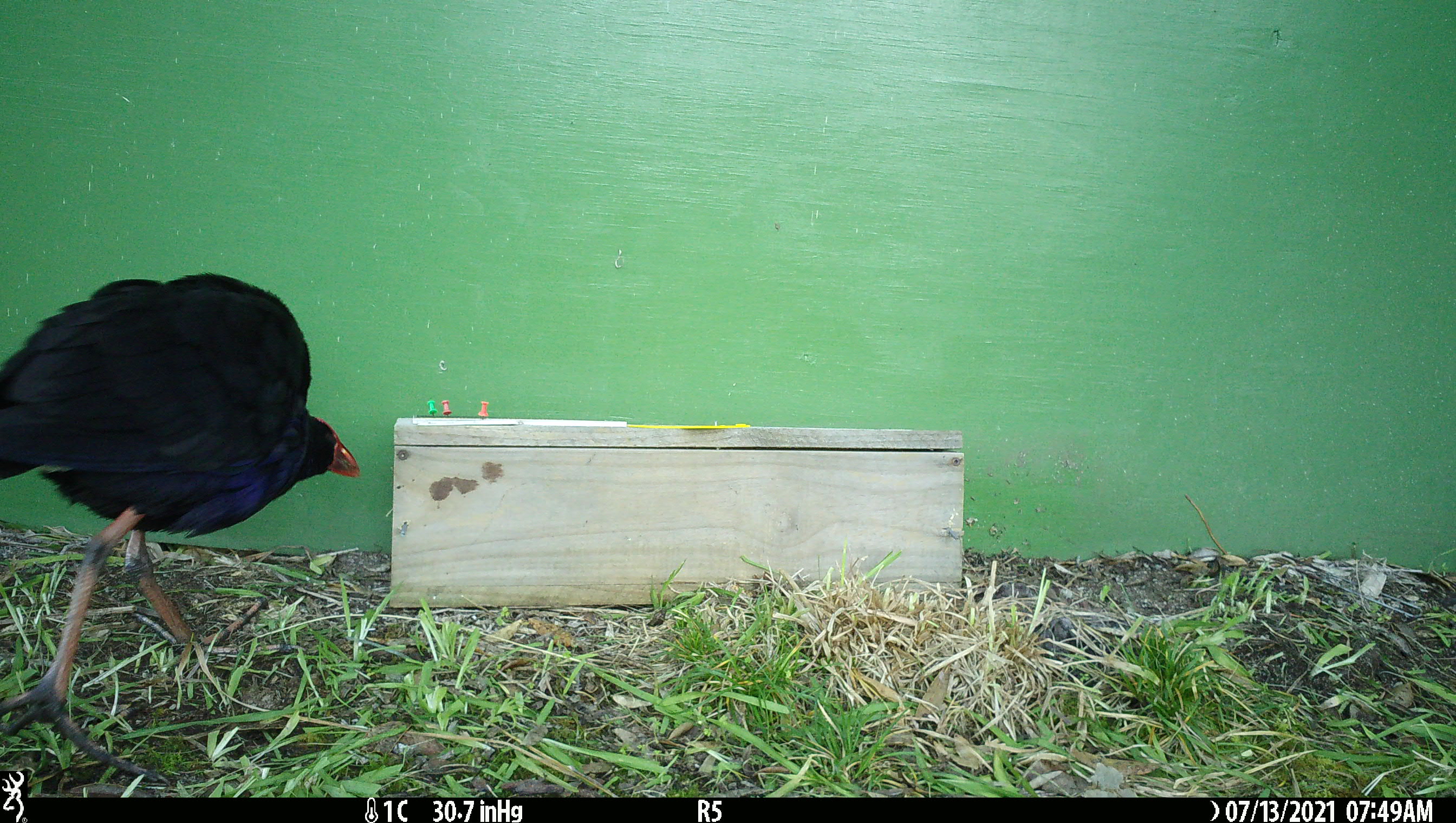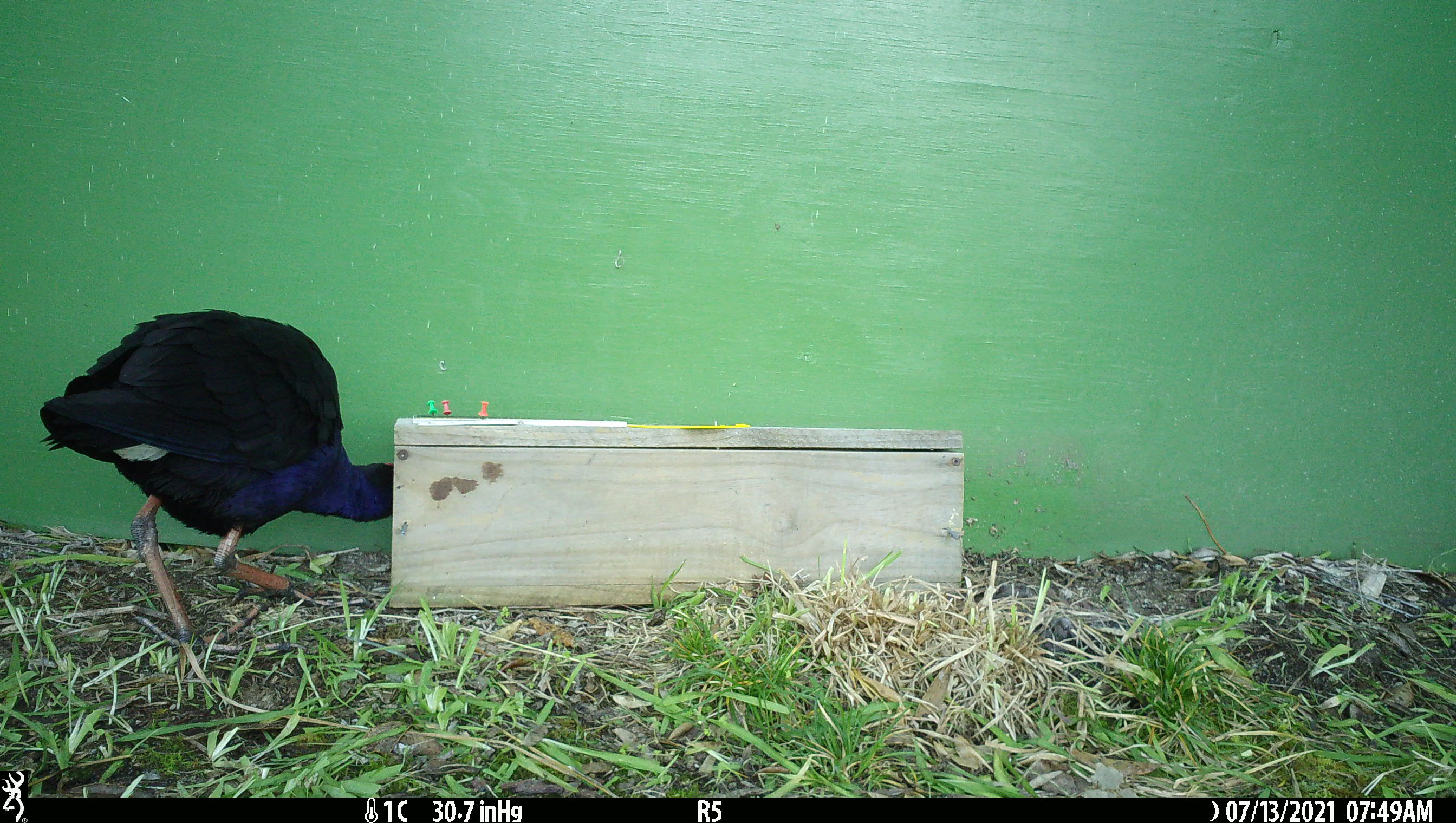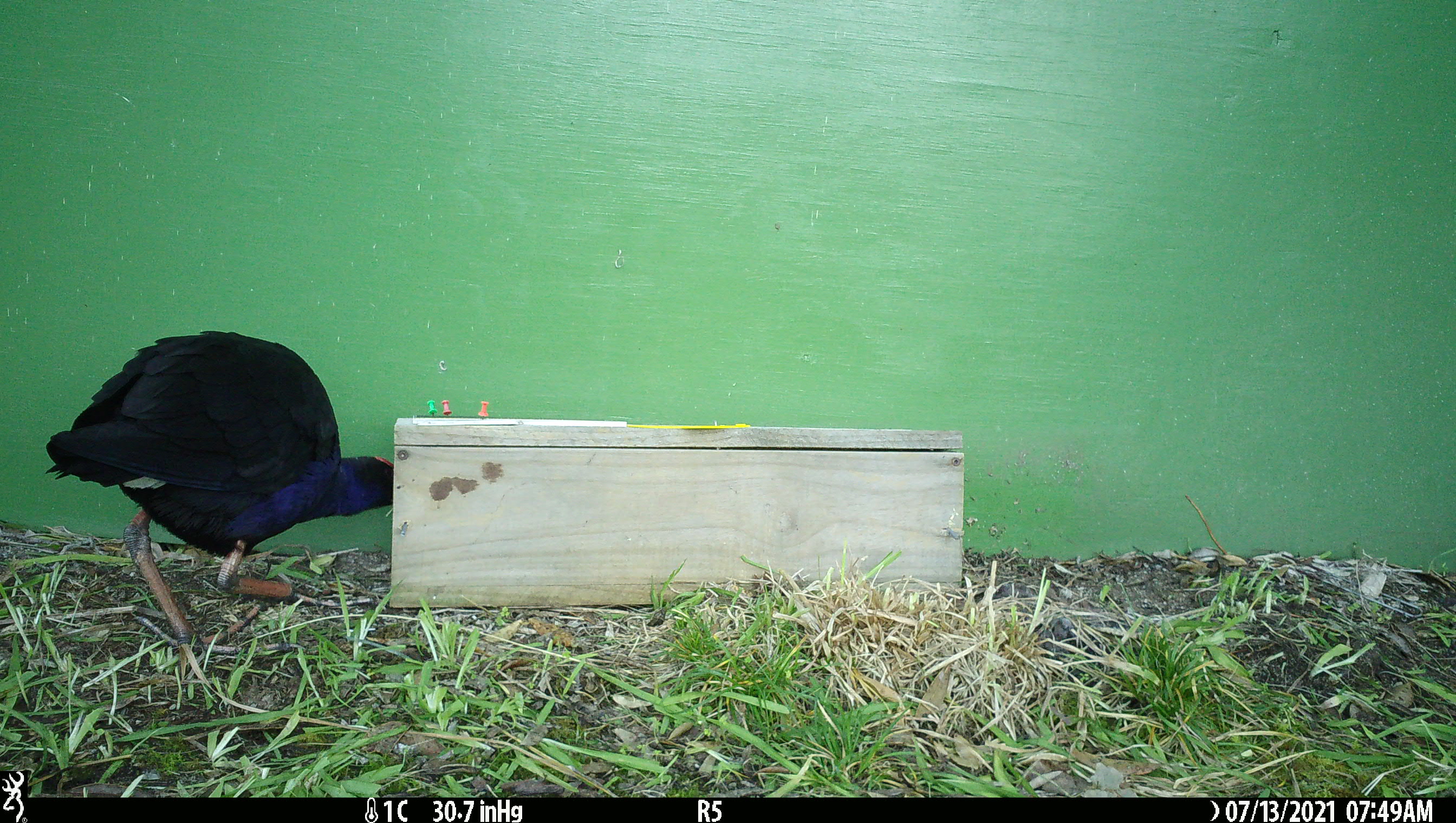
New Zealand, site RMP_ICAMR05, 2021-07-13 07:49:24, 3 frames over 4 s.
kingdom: Animalia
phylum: Chordata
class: Aves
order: Gruiformes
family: Rallidae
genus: Porphyrio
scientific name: Porphyrio melanotus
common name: australasian swamphen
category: pukeko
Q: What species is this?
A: Pukeko (australasian swamphen) (Porphyrio melanotus).